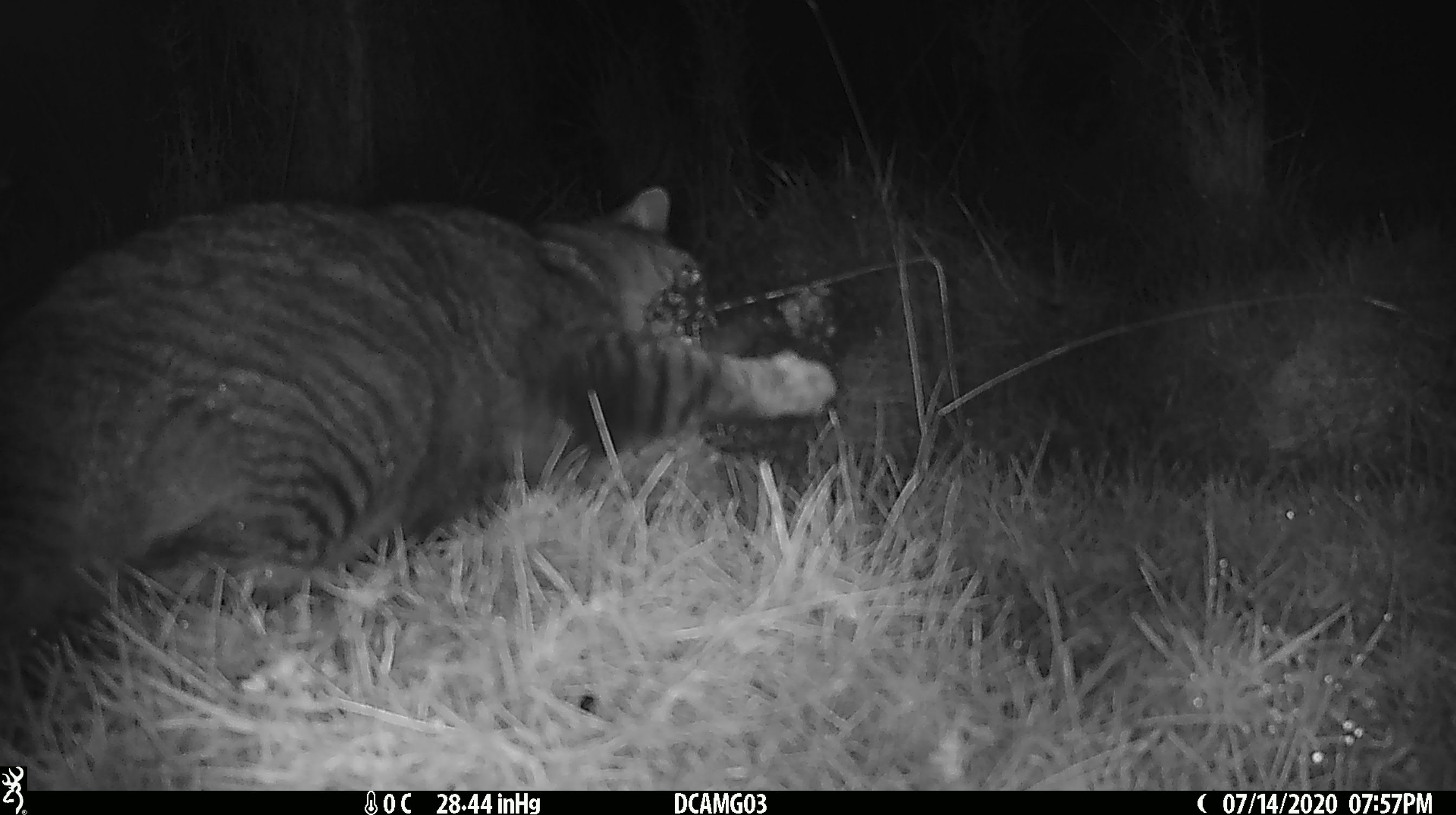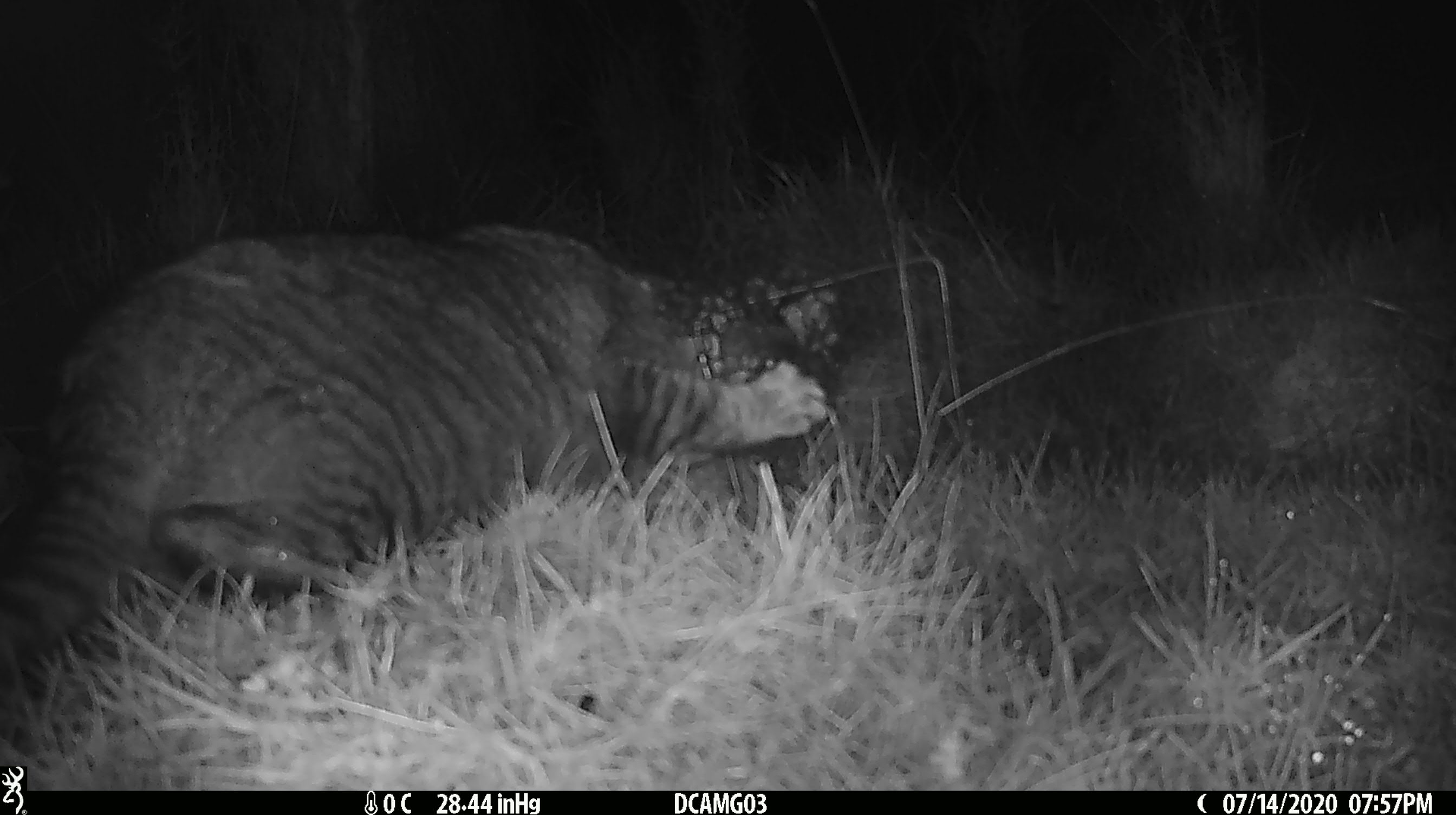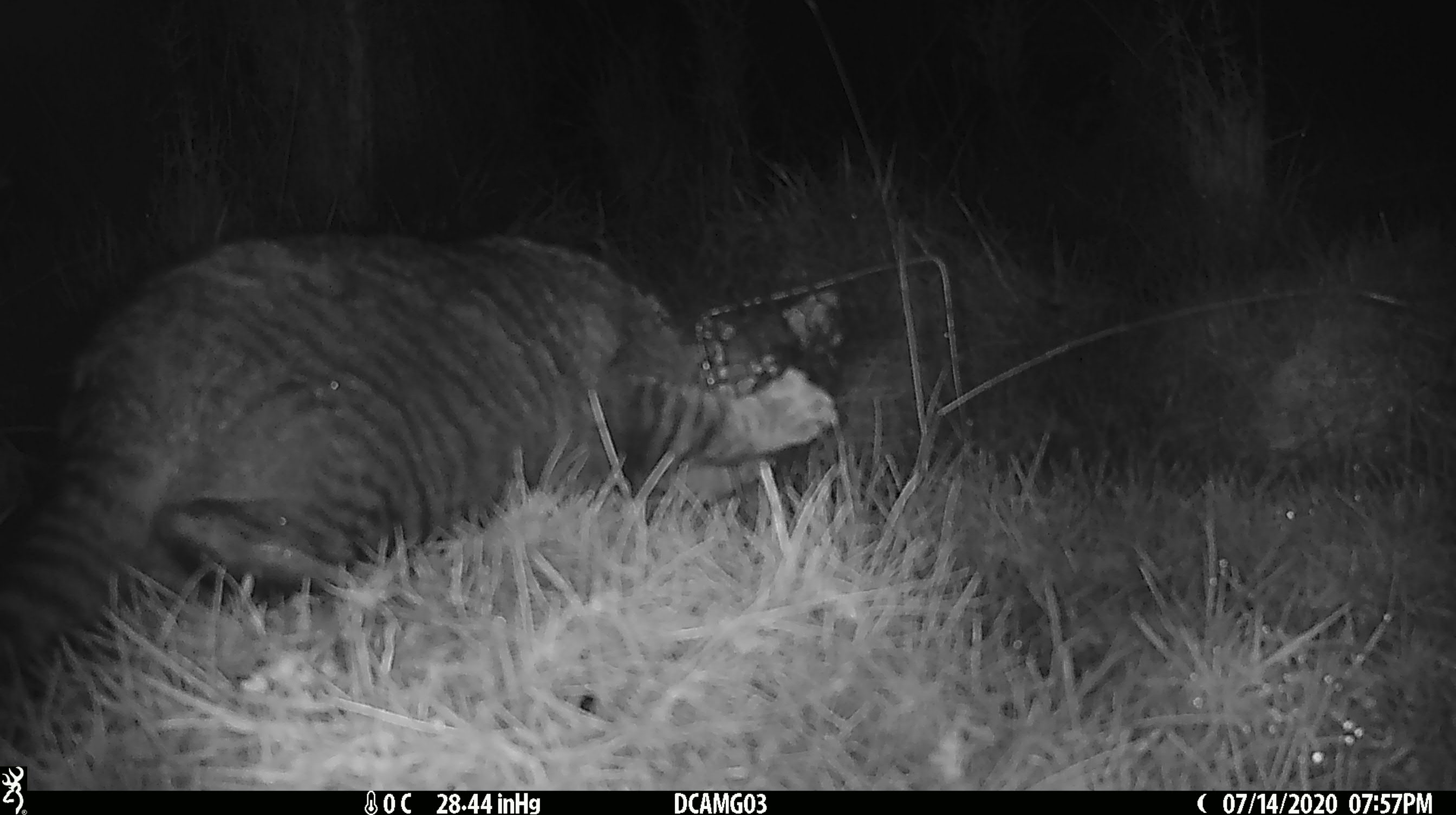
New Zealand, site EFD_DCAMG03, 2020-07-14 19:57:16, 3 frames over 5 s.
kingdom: Animalia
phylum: Chordata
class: Mammalia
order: Carnivora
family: Felidae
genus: Felis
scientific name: Felis catus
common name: domestic cat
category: cat